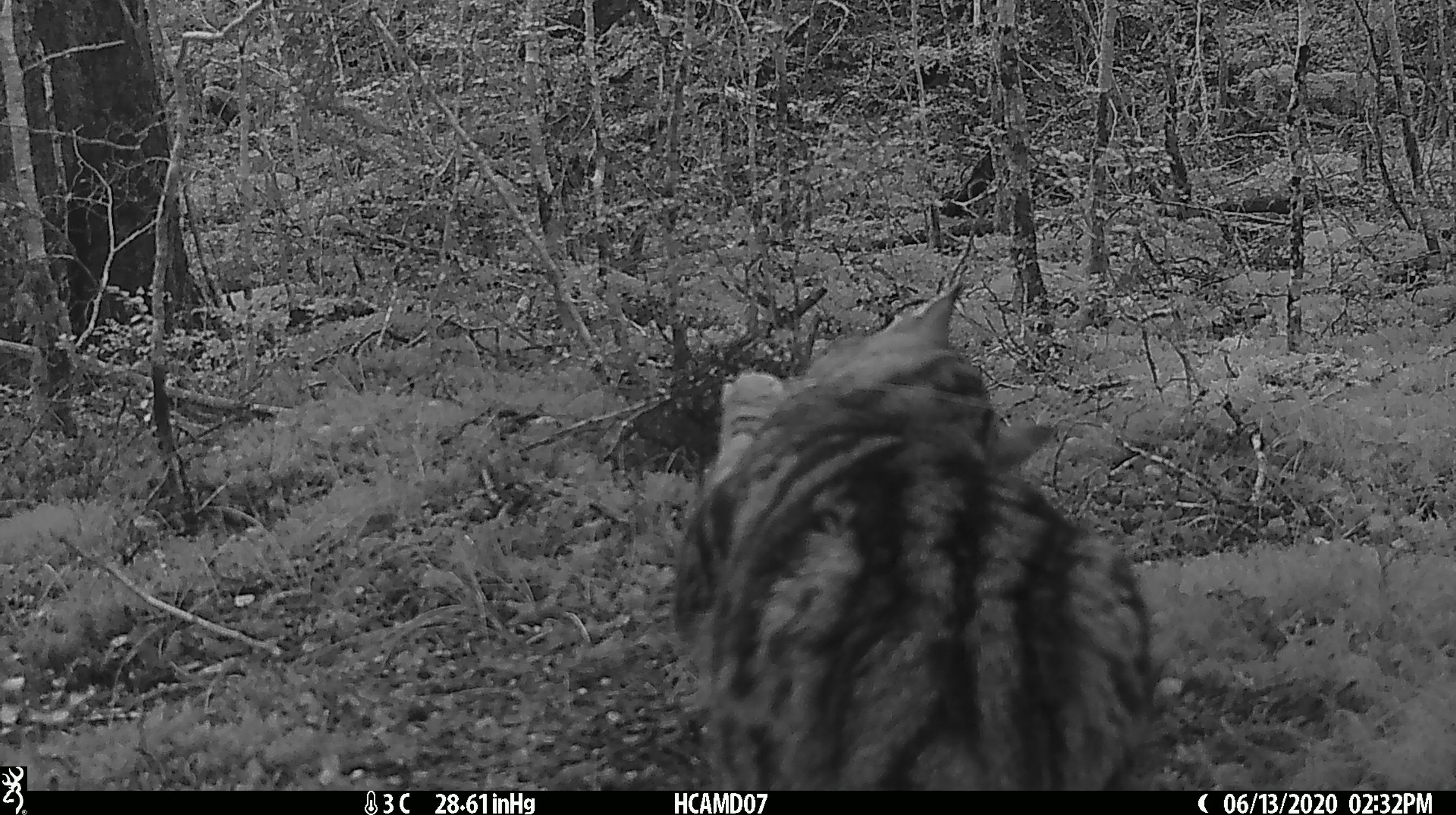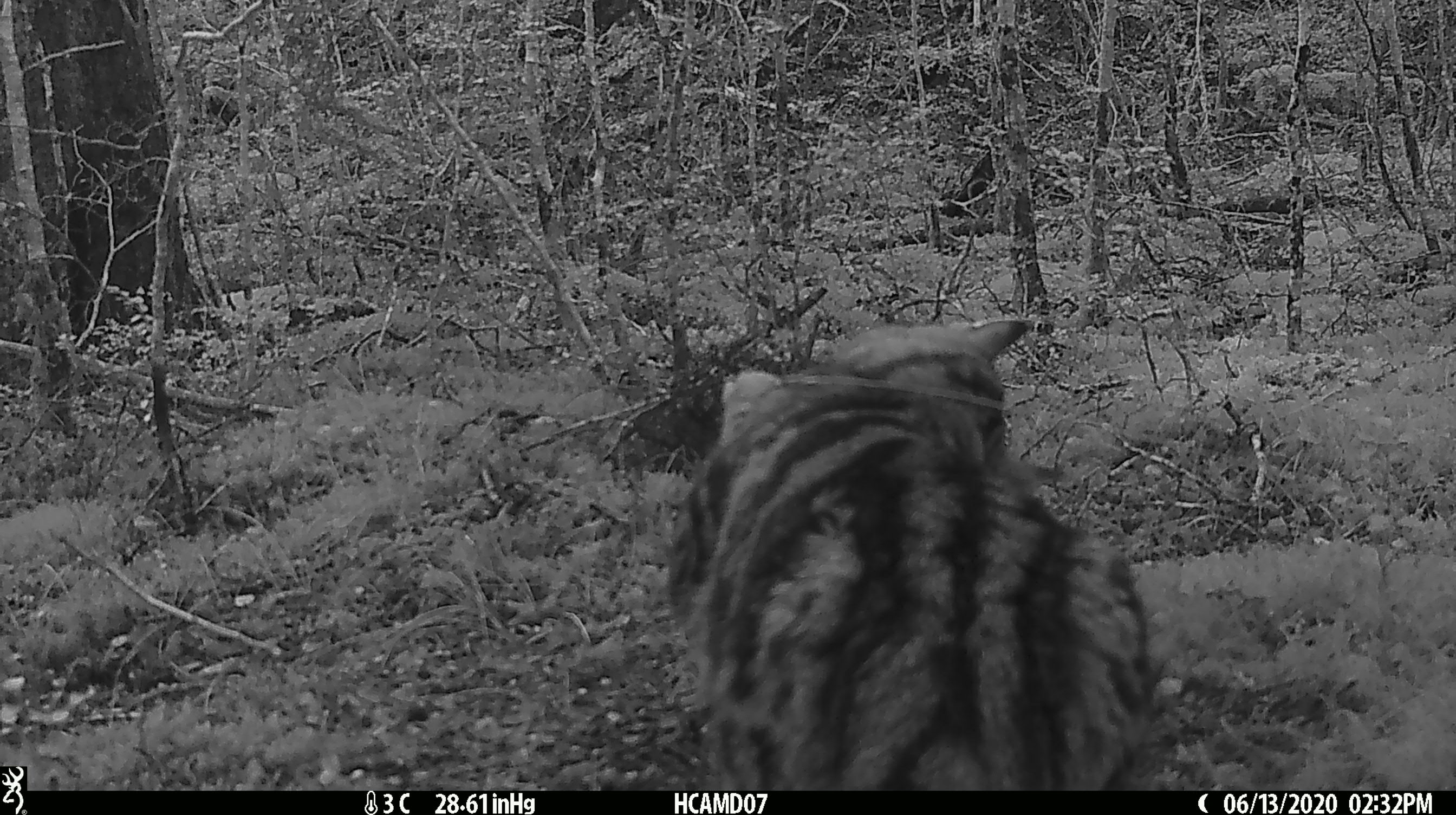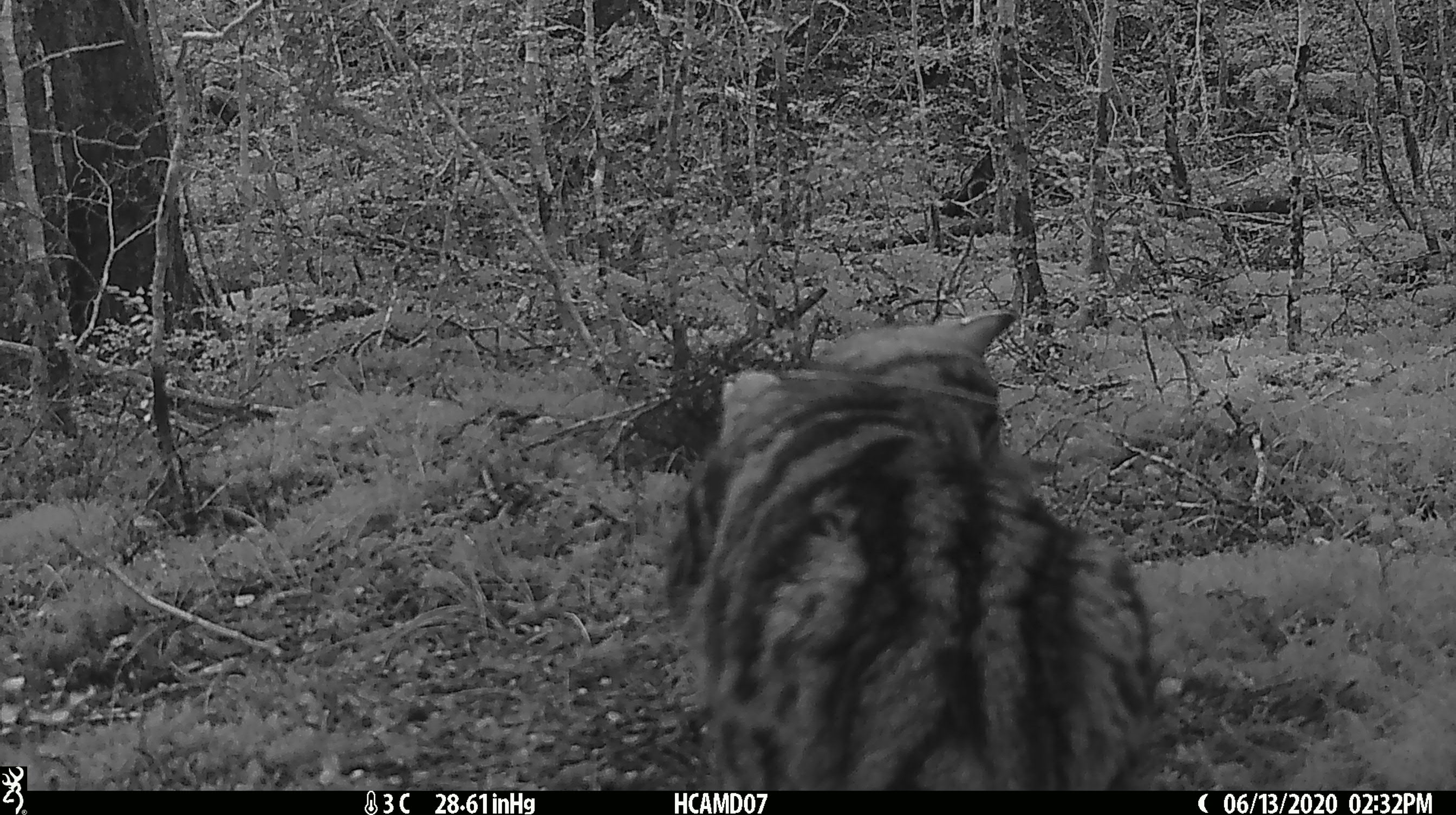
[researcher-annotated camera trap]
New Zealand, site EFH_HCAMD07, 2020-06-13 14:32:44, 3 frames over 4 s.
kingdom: Animalia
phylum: Chordata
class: Mammalia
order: Carnivora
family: Felidae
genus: Felis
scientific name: Felis catus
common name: domestic cat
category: cat